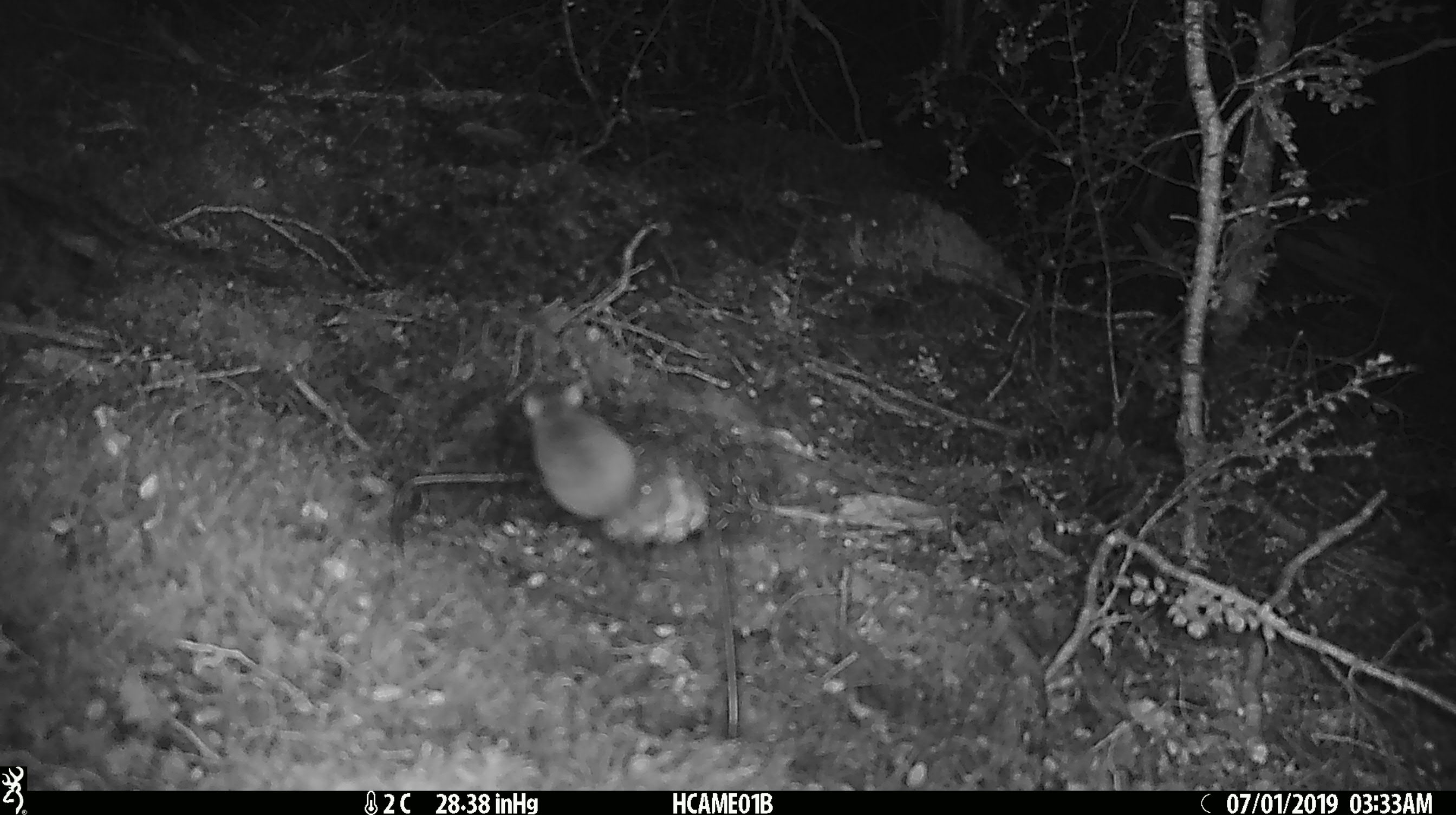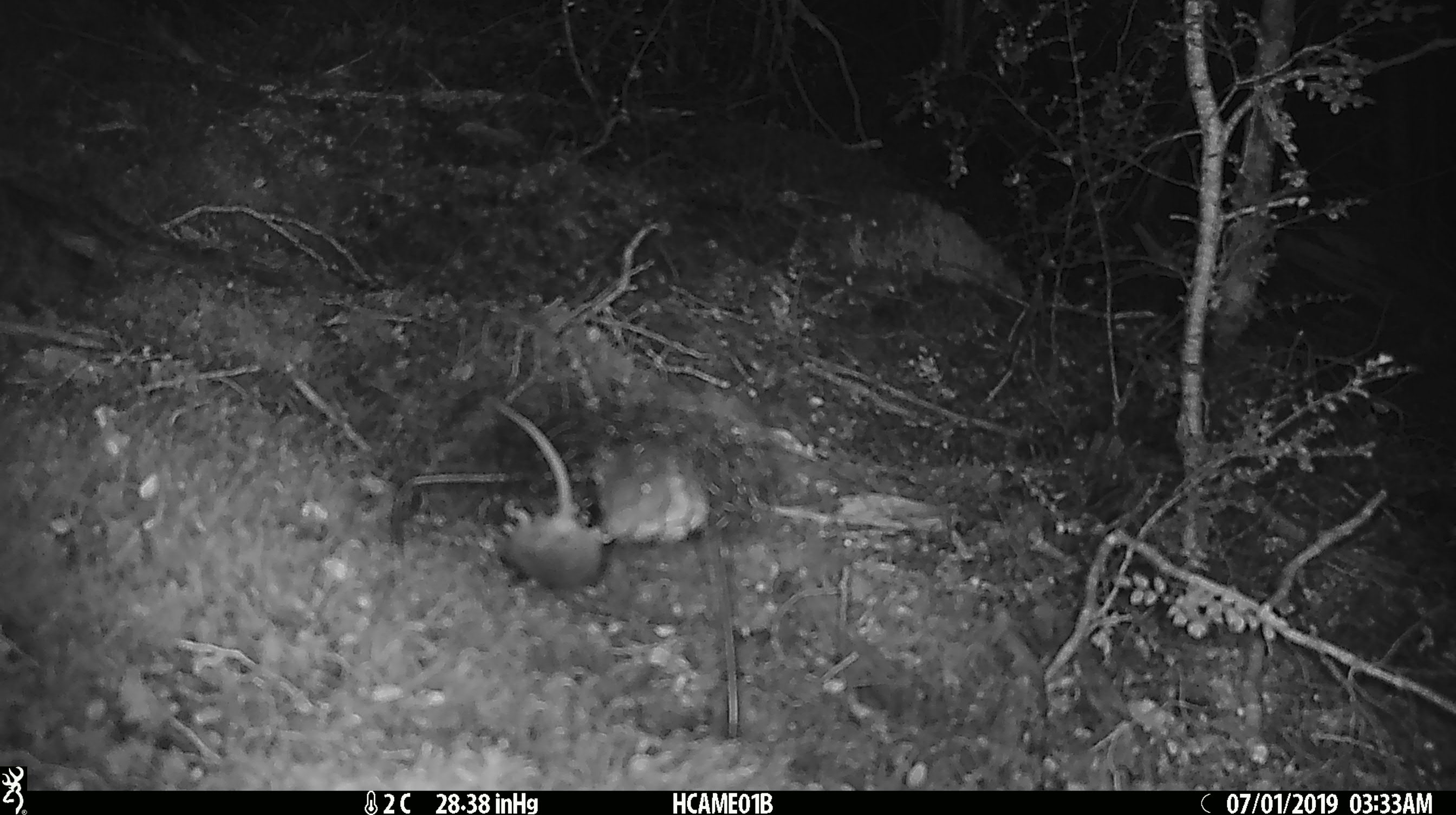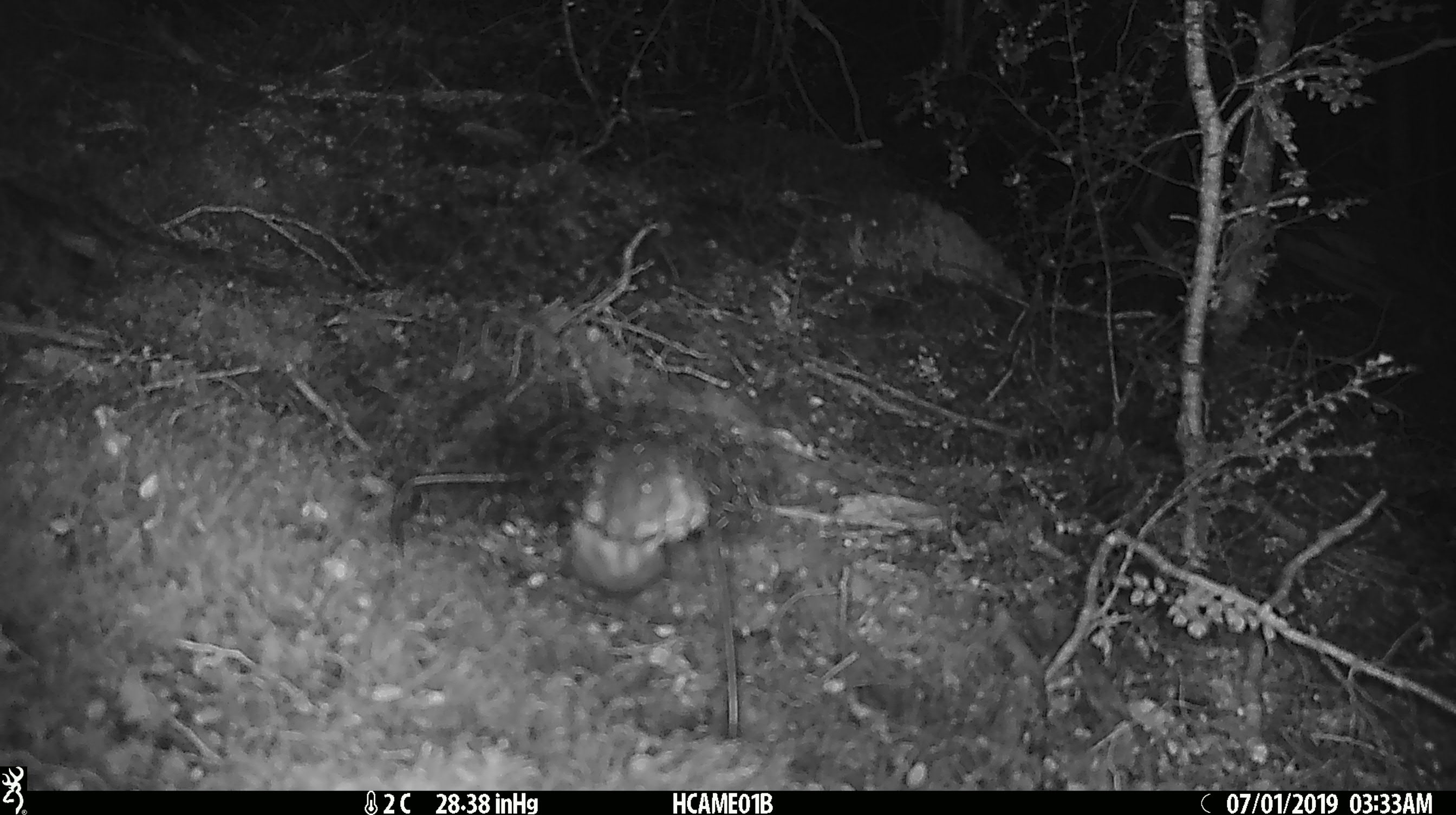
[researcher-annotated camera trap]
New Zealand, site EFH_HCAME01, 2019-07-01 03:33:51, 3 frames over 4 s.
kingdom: Animalia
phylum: Chordata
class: Mammalia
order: Rodentia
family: Muridae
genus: Mus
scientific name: Mus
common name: mouse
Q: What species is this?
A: Mouse (Mus).